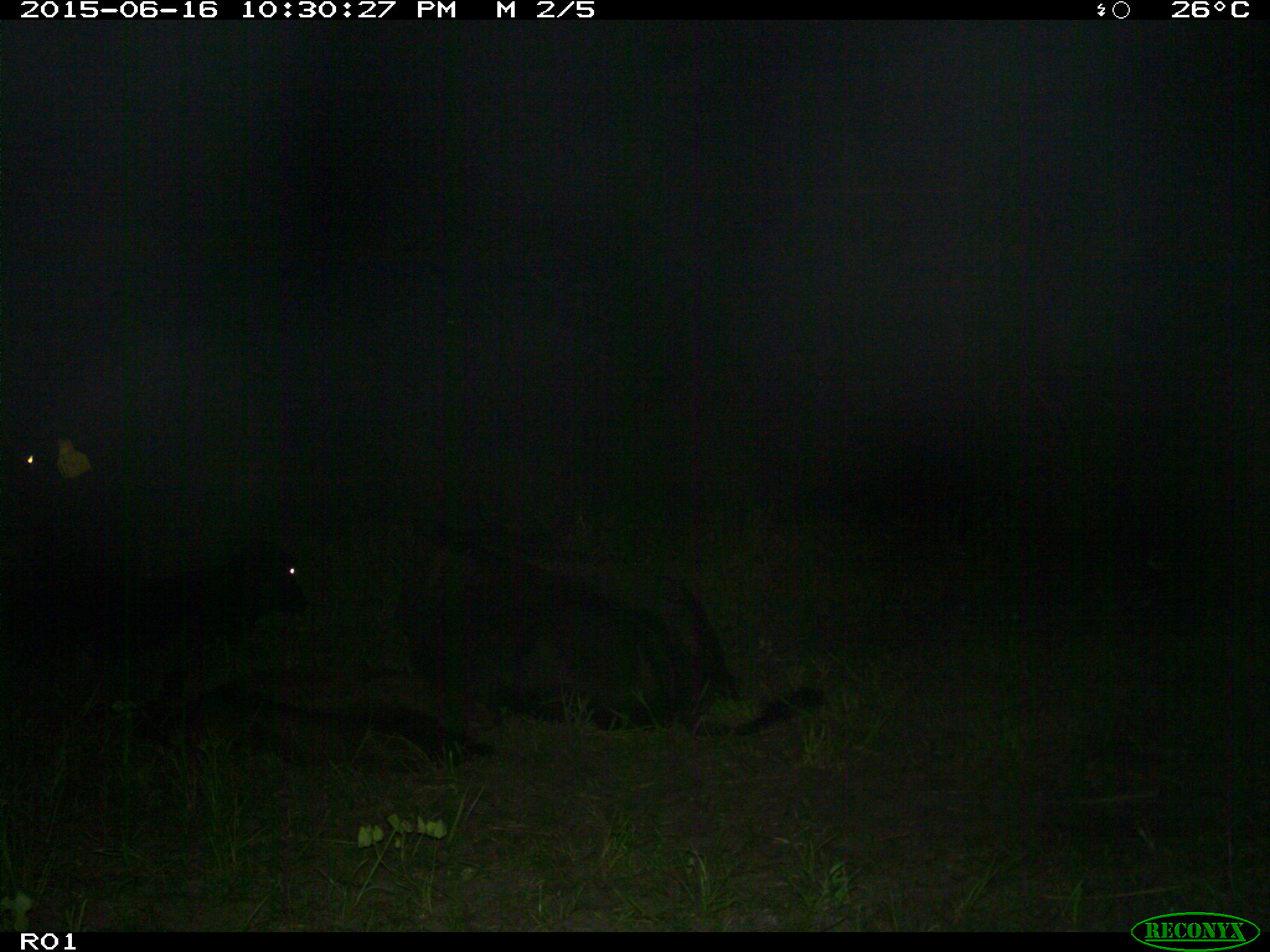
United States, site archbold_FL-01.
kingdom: Animalia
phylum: Chordata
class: Mammalia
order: Artiodactyla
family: Bovidae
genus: Bos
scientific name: Bos taurus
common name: domestic cow